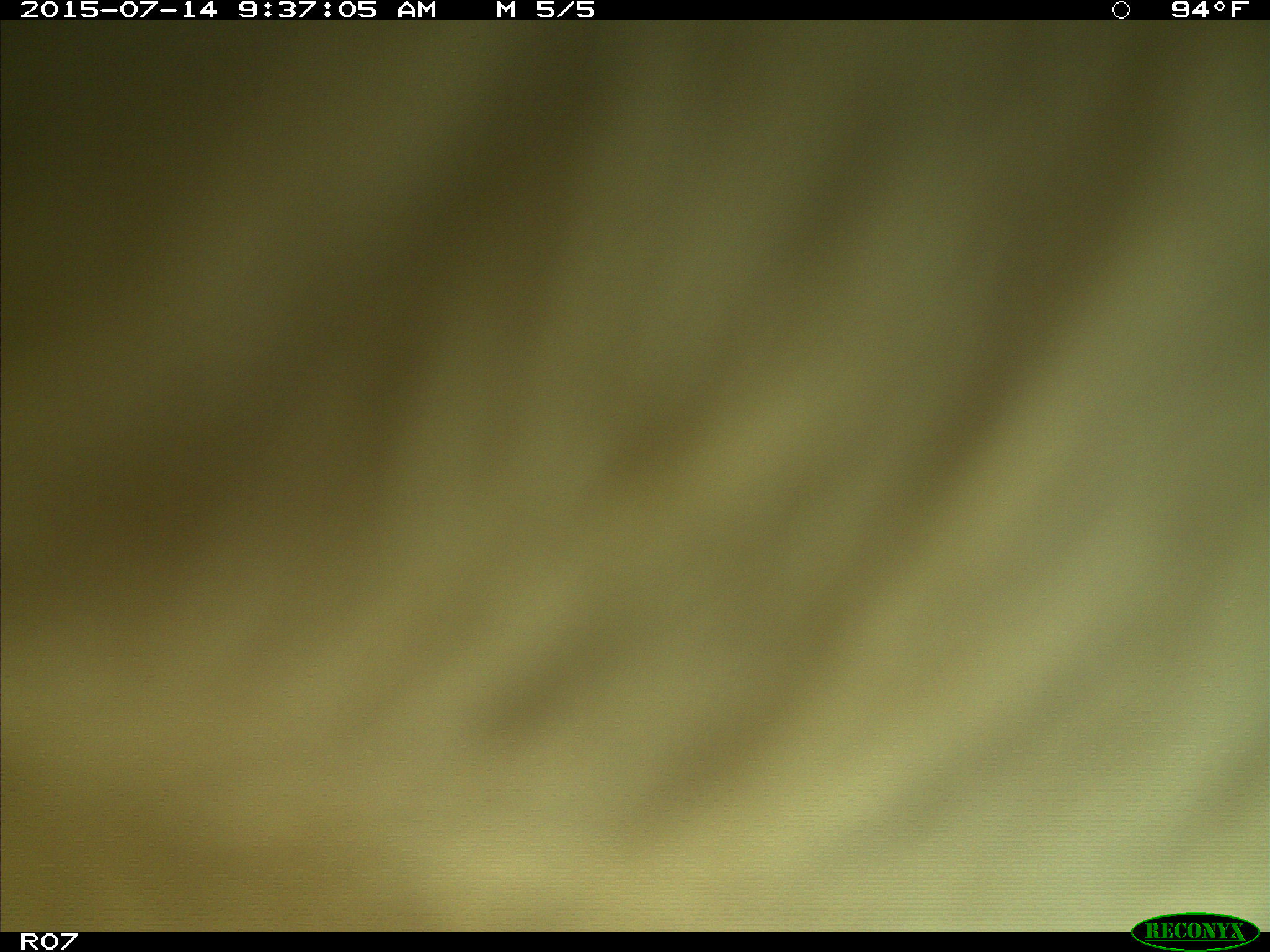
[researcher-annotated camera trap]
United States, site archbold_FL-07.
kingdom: Animalia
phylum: Chordata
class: Mammalia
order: Artiodactyla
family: Bovidae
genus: Bos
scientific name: Bos taurus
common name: domestic cow